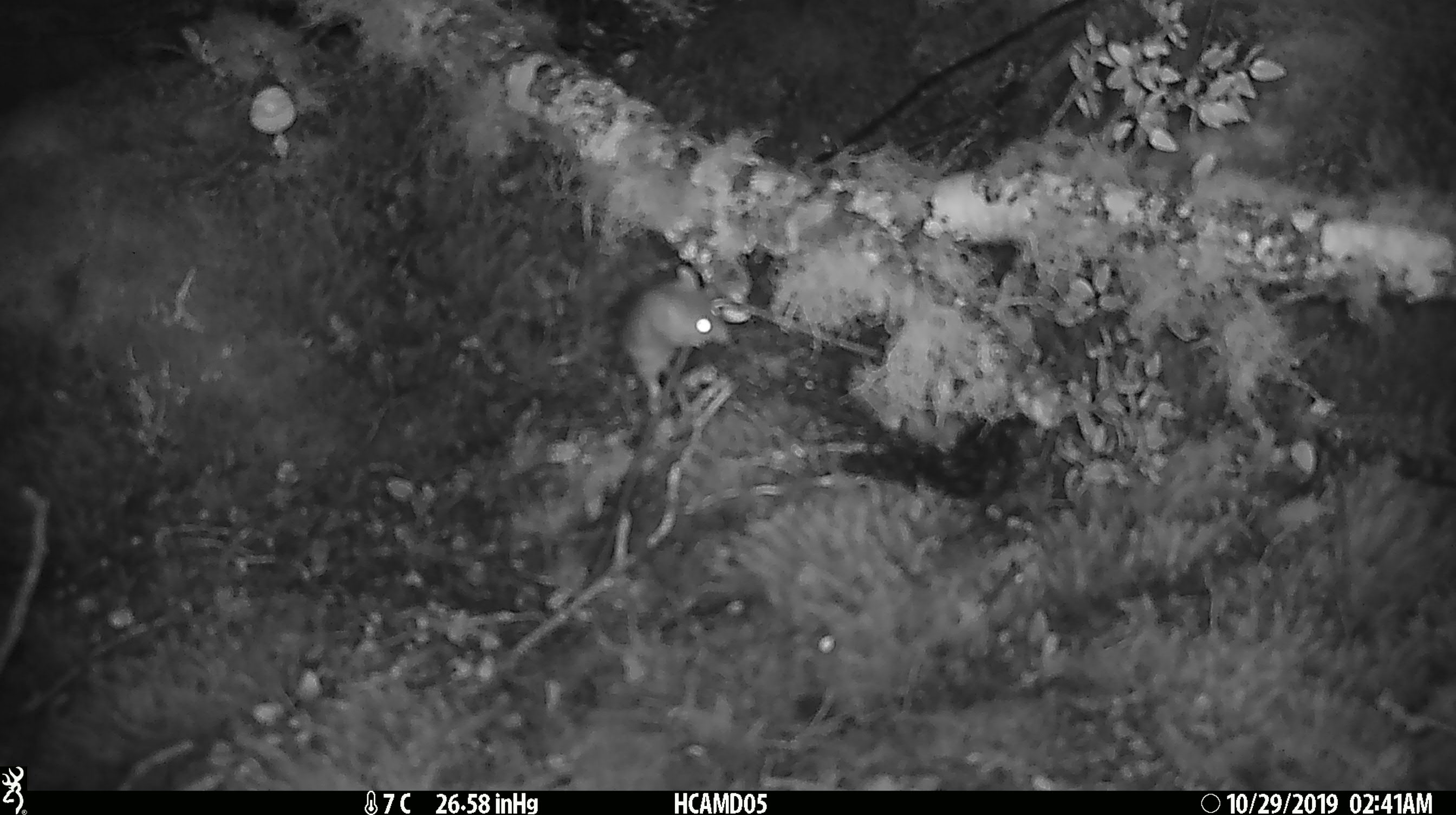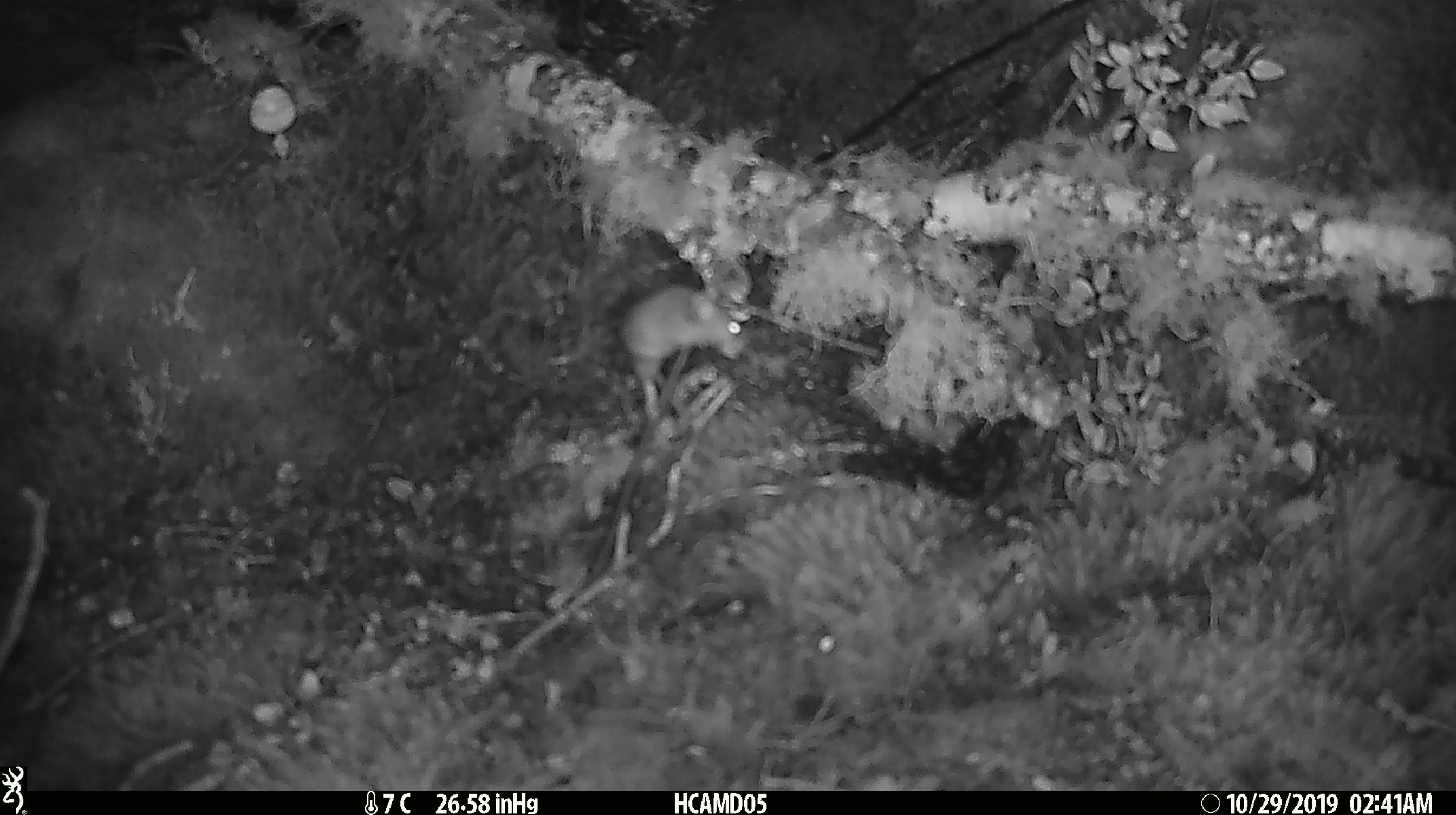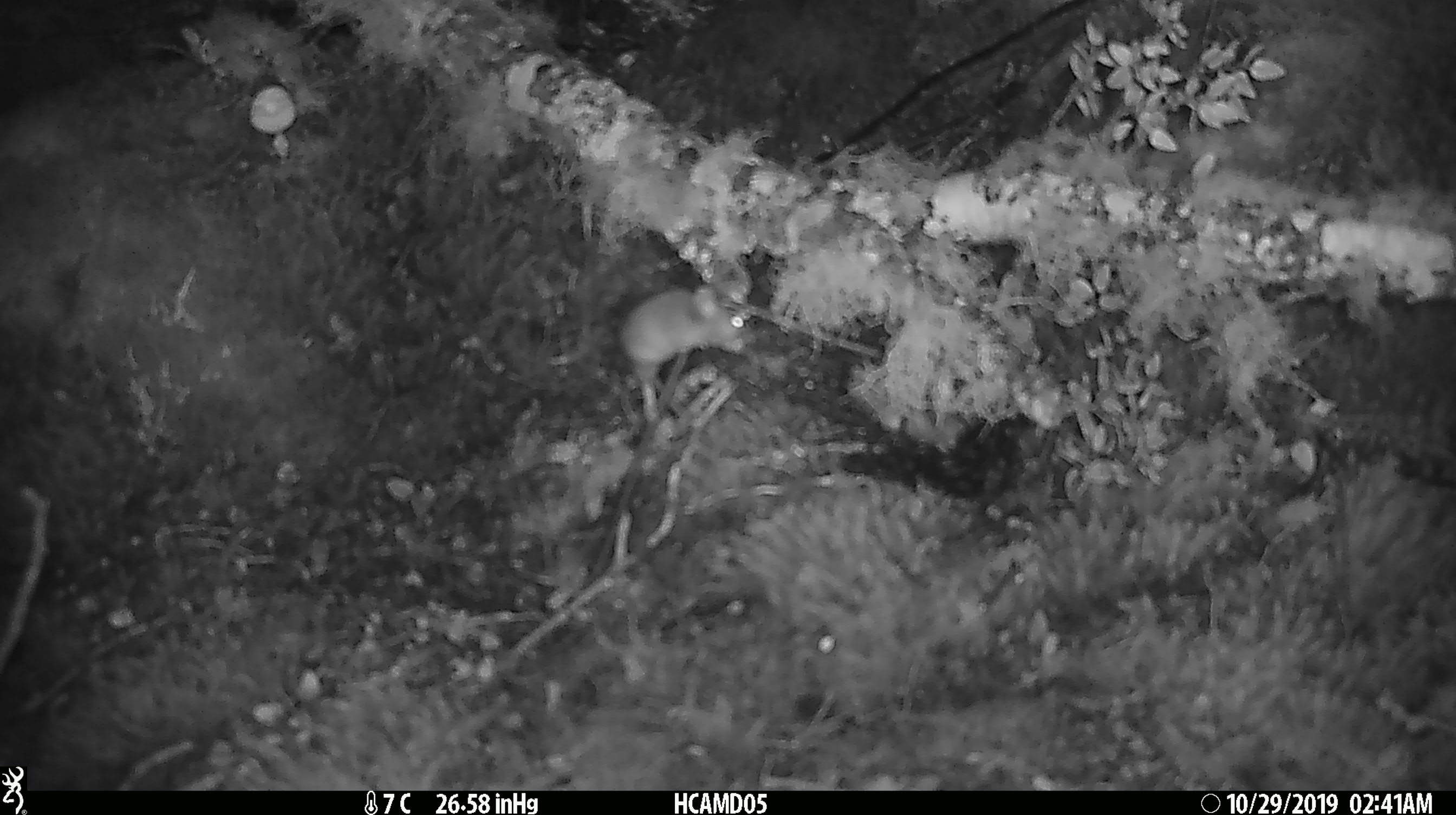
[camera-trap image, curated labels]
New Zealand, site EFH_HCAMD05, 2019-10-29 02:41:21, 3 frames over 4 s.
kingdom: Animalia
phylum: Chordata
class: Mammalia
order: Rodentia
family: Muridae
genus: Mus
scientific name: Mus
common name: mouse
Mouse (Mus).